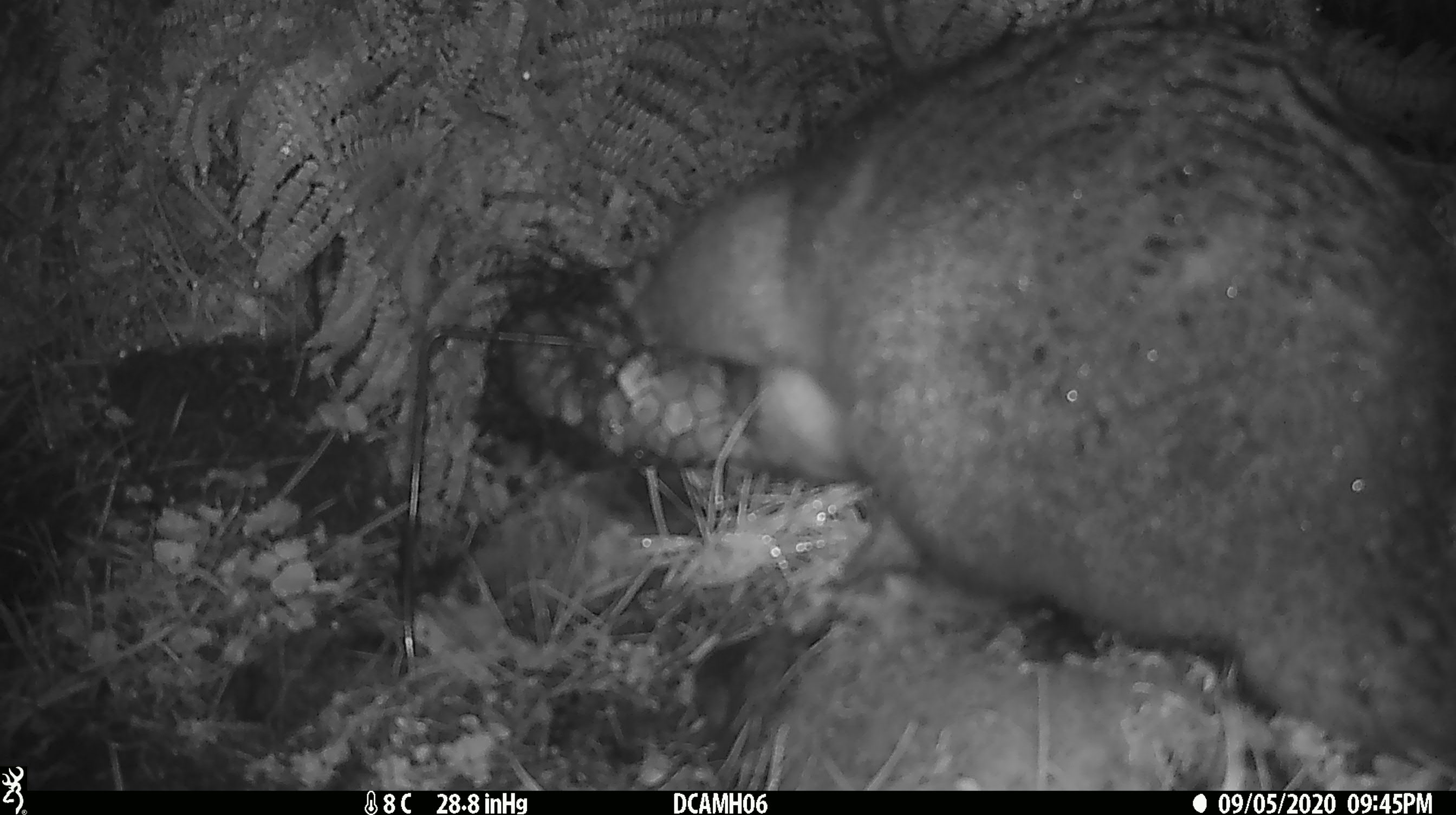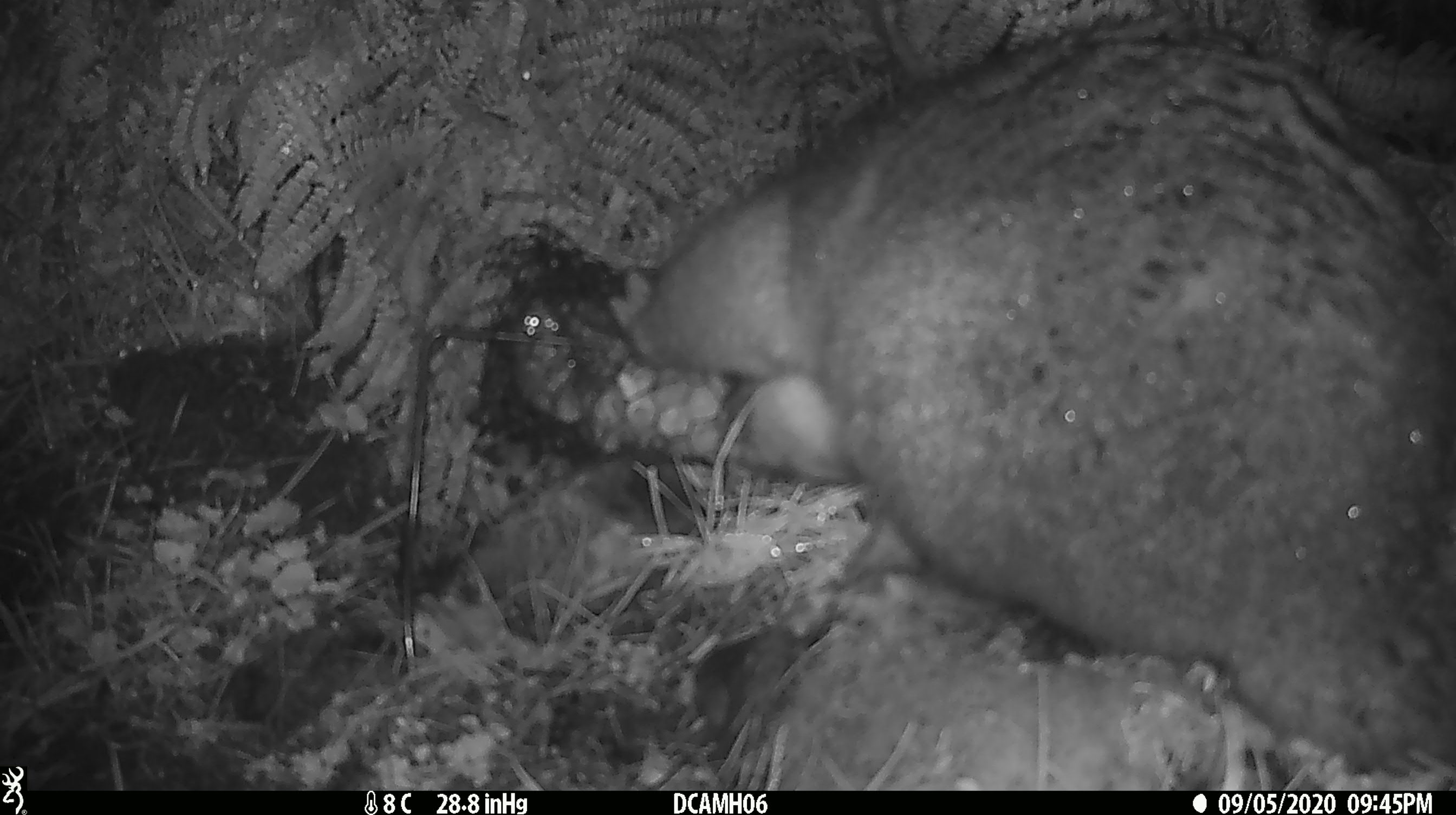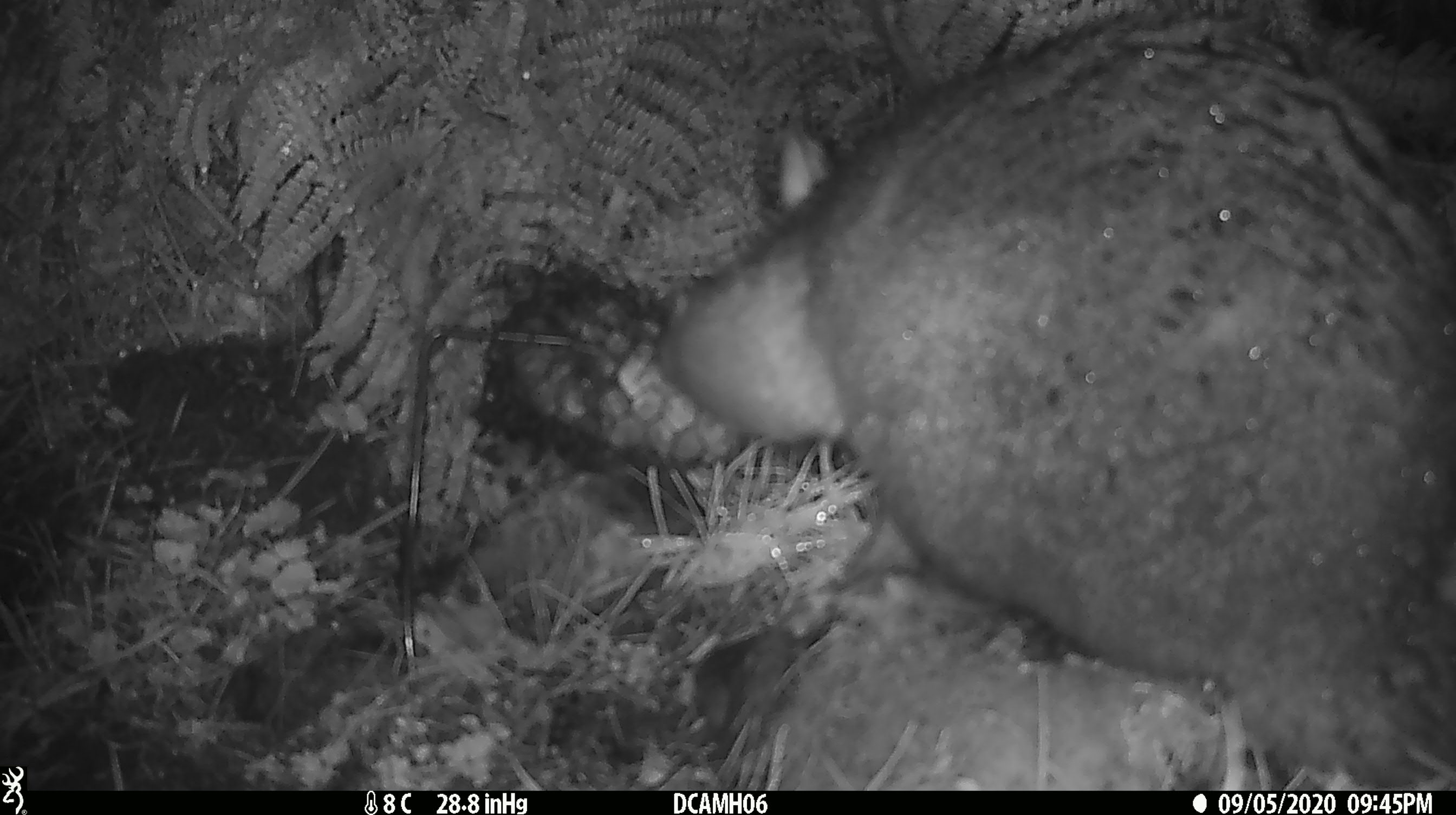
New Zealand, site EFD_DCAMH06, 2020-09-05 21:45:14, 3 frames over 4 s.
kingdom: Animalia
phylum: Chordata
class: Mammalia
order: Diprotodontia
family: Phalangeridae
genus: Trichosurus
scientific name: Trichosurus vulpecula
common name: common brushtail possum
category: possum